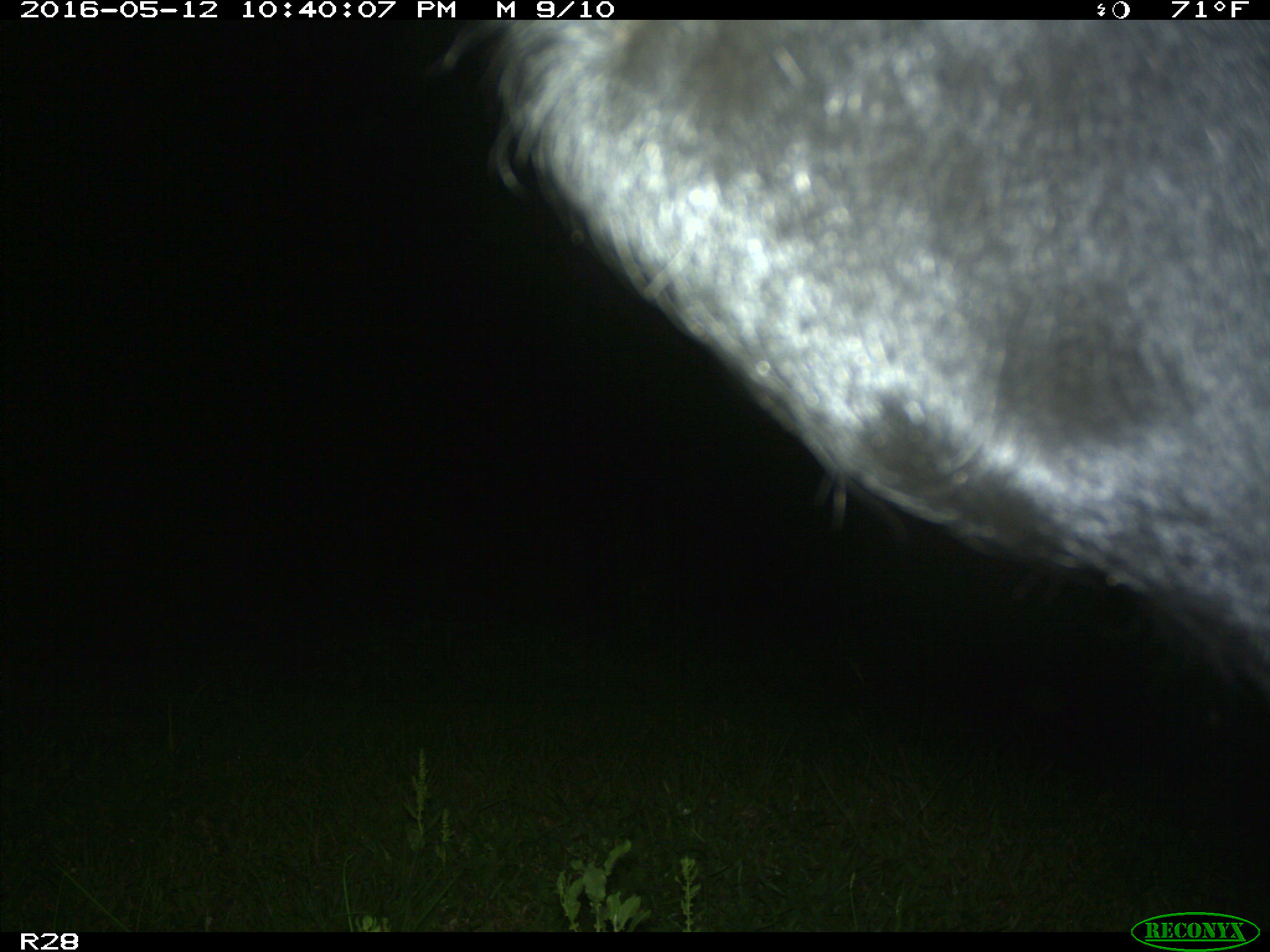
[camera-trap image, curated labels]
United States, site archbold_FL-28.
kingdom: Animalia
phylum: Chordata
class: Mammalia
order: Artiodactyla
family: Bovidae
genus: Bos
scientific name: Bos taurus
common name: domestic cow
Bos taurus (domestic cow).